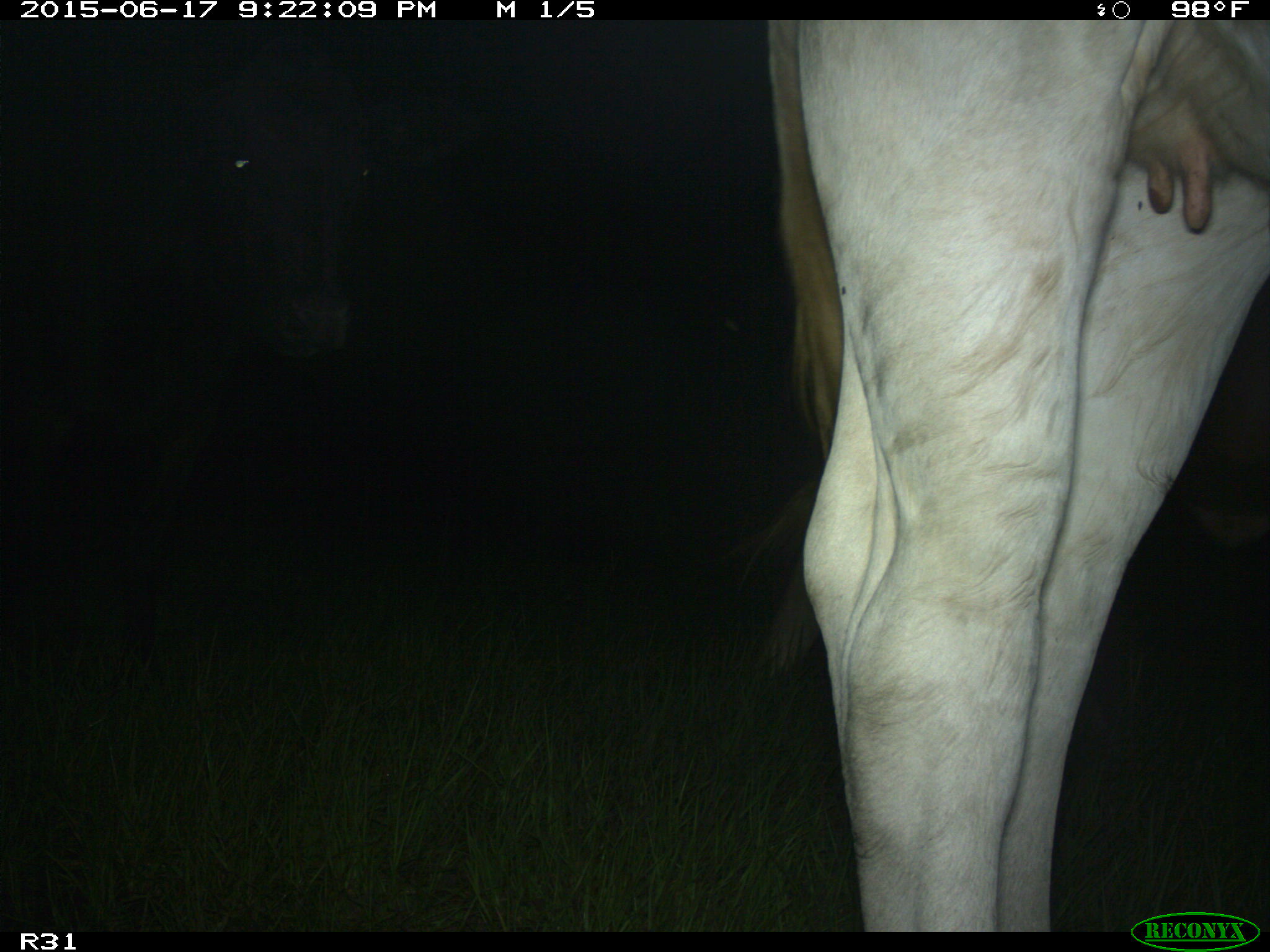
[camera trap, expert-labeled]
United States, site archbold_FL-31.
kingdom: Animalia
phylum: Chordata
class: Mammalia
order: Artiodactyla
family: Bovidae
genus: Bos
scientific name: Bos taurus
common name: domestic cow